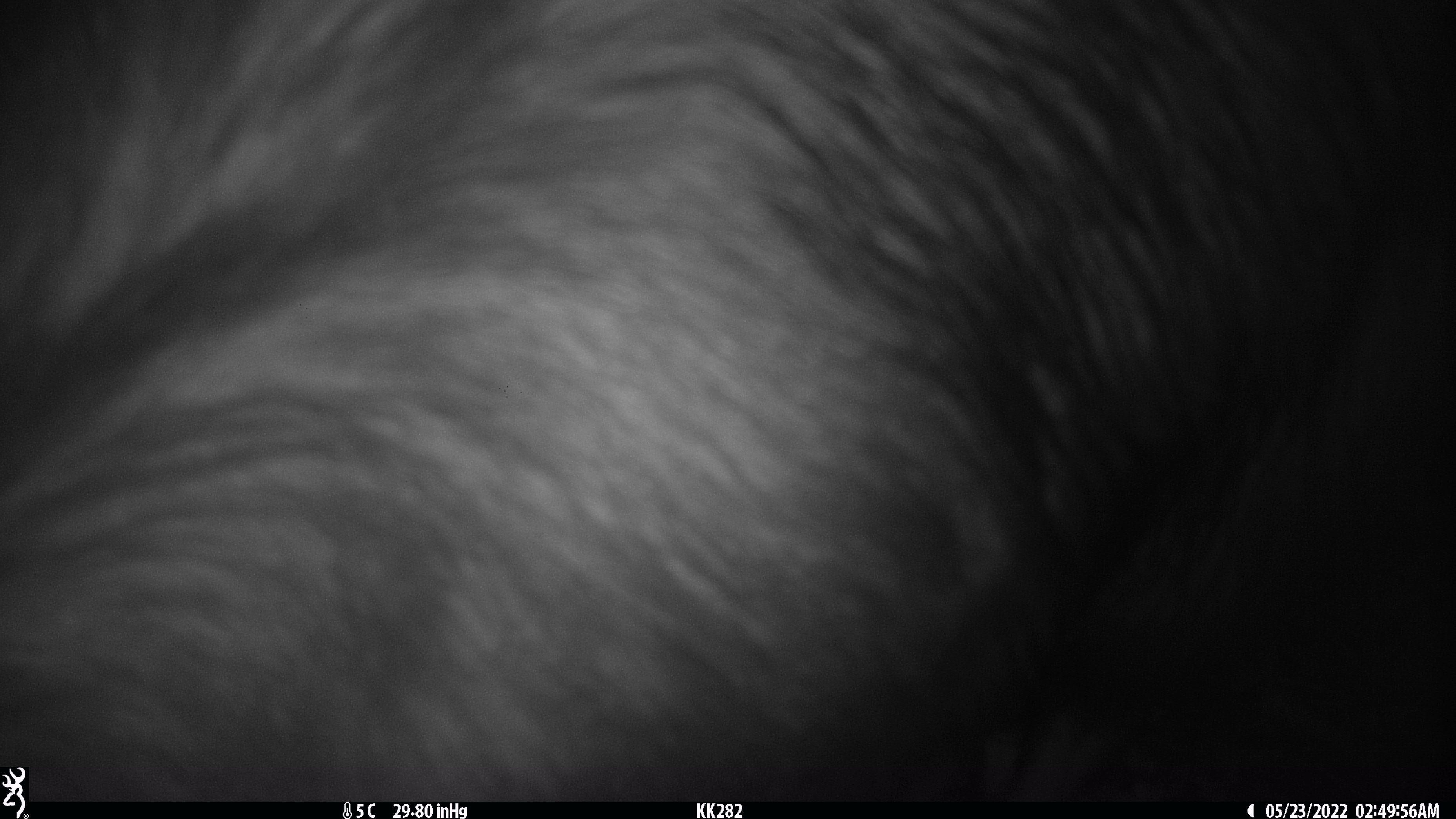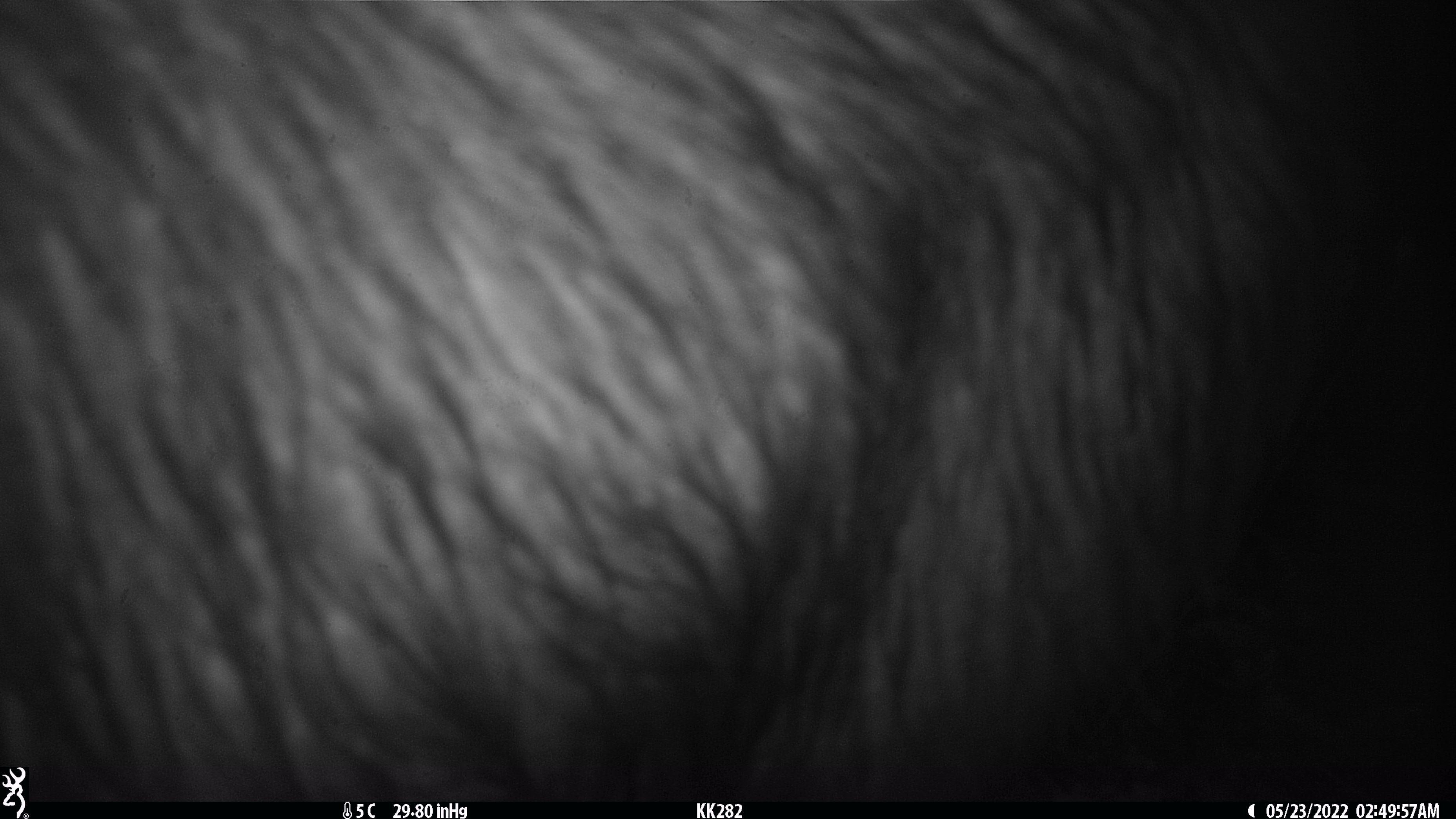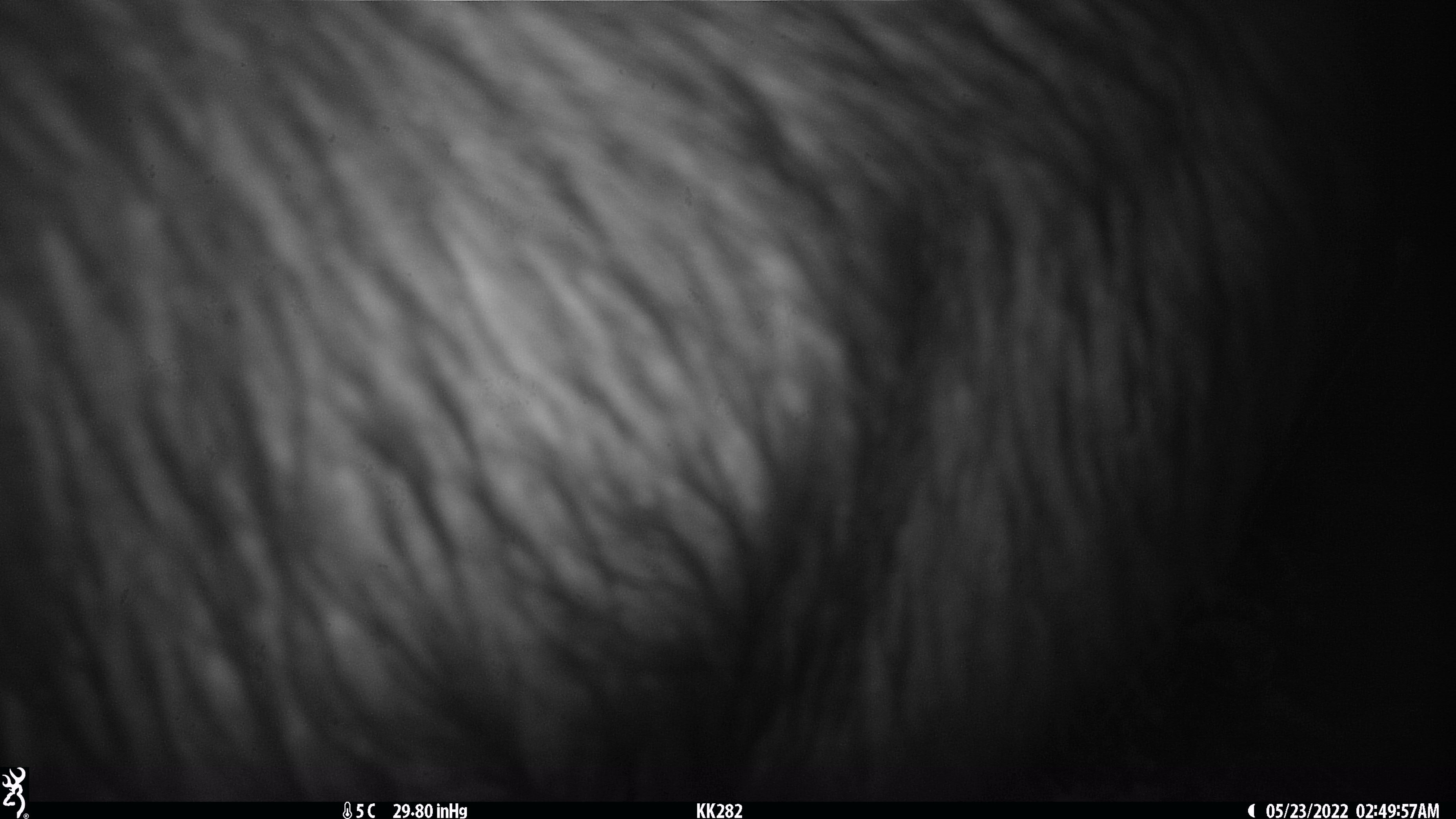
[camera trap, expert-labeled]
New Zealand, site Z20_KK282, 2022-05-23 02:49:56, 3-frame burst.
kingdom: Animalia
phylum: Chordata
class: Mammalia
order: Artiodactyla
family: Bovidae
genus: Rupicapra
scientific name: Rupicapra rupicapra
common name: alpine chamois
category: chamois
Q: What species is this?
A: Chamois (alpine chamois) (Rupicapra rupicapra).